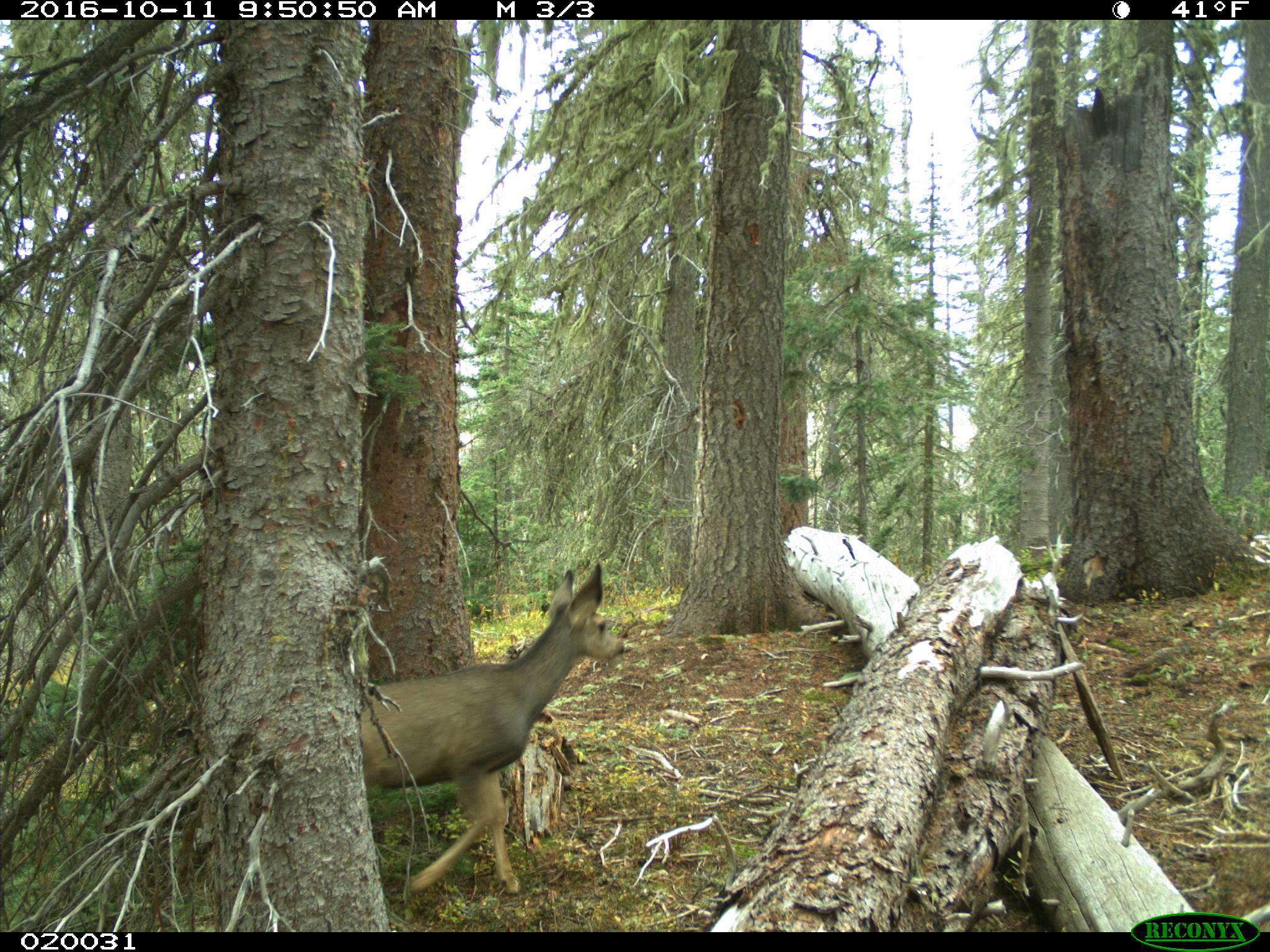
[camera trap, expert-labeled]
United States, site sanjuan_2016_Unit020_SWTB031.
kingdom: Animalia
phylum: Chordata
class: Mammalia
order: Artiodactyla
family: Cervidae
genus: Odocoileus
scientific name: Odocoileus hemionus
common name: mule deer